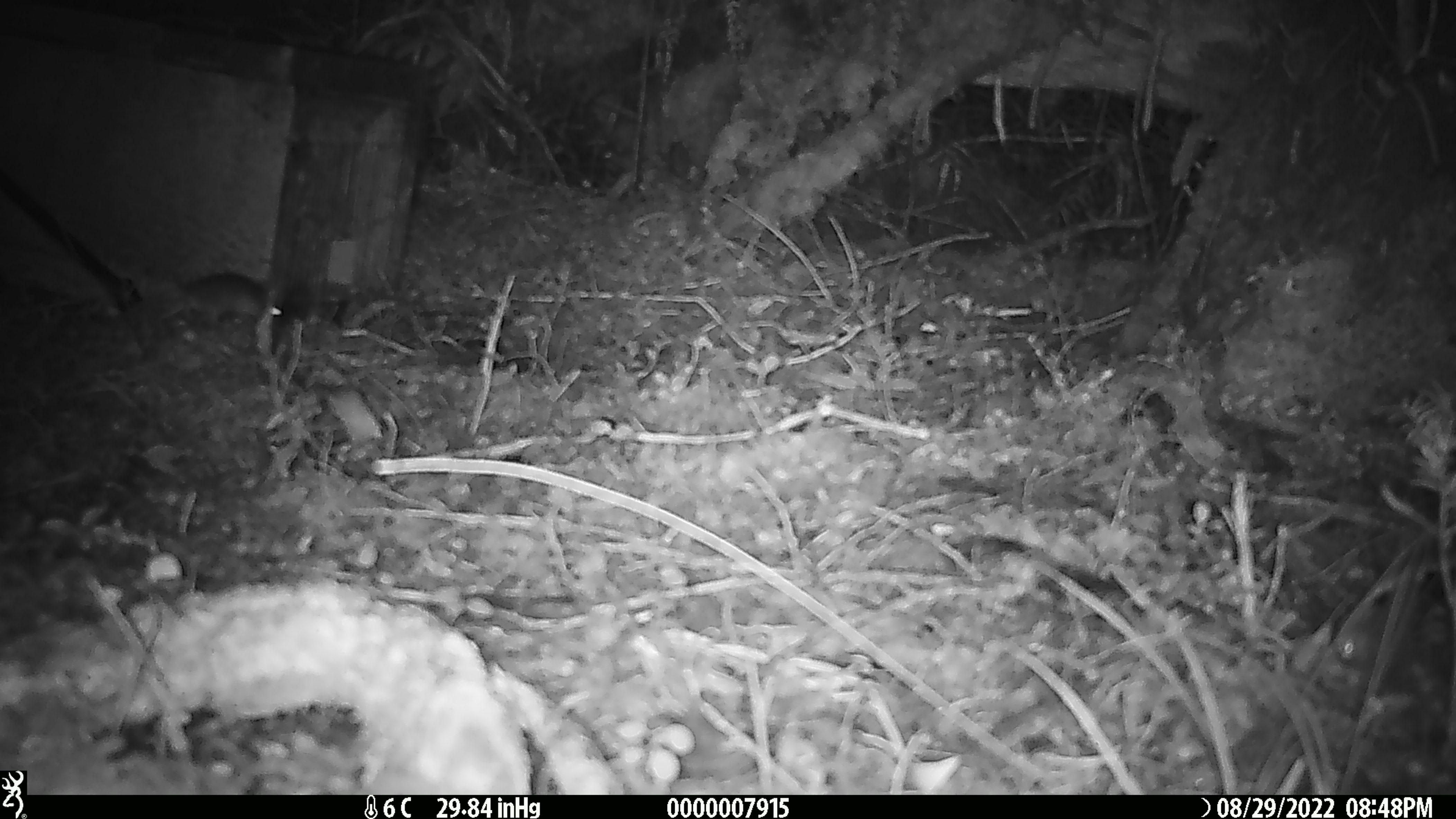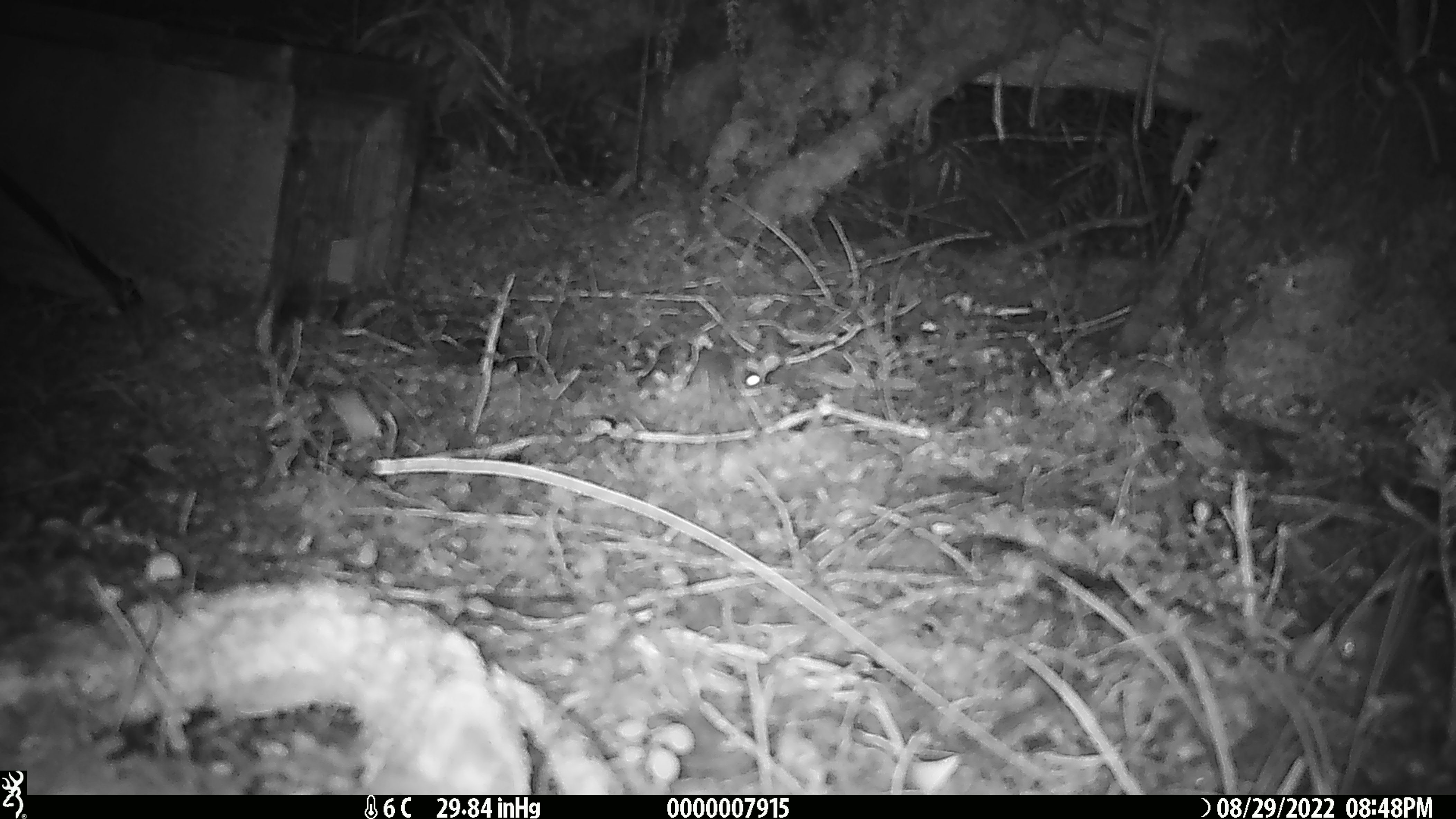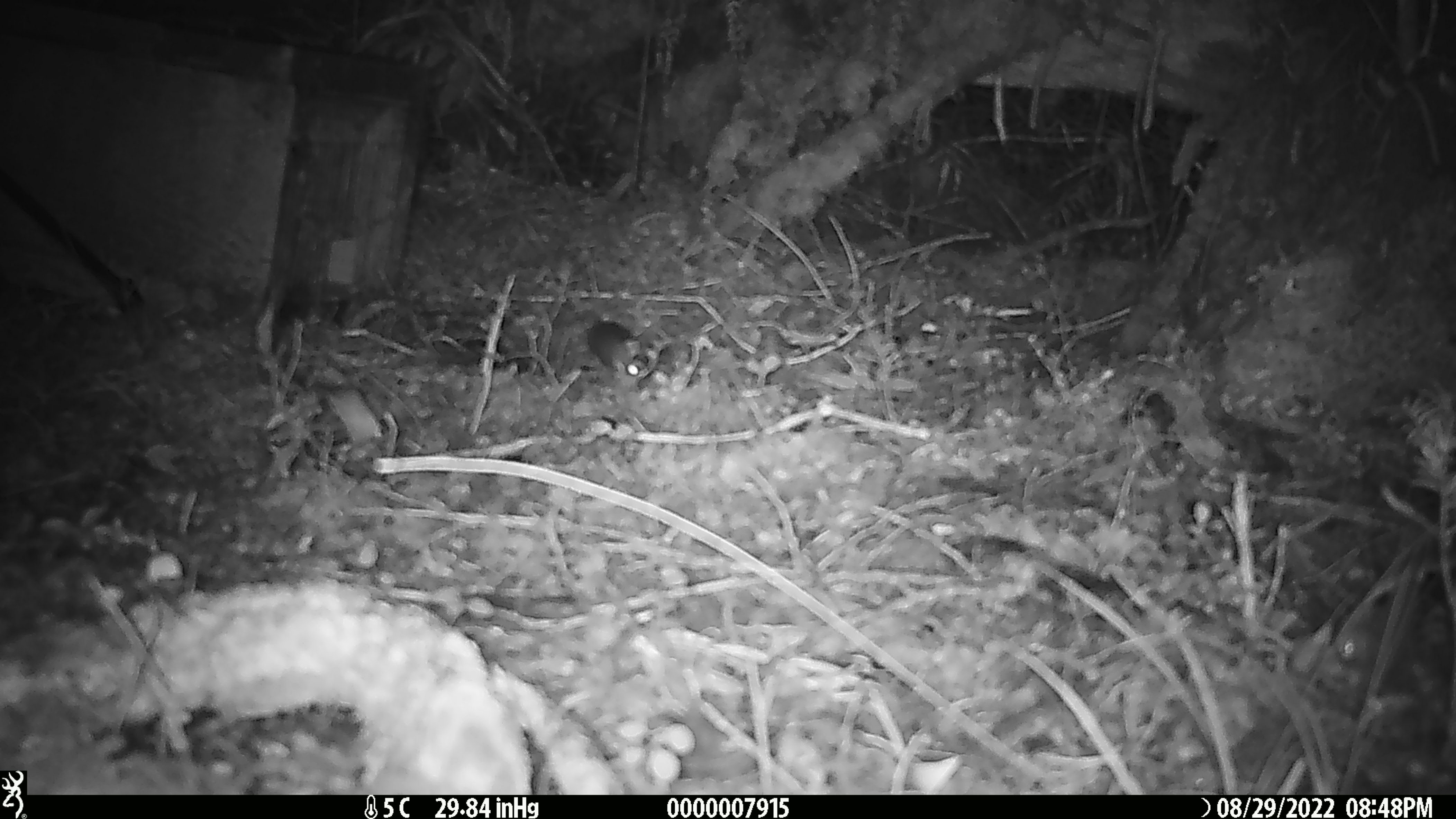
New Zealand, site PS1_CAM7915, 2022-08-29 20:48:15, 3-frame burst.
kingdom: Animalia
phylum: Chordata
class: Mammalia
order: Rodentia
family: Muridae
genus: Mus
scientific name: Mus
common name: mouse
Mouse (Mus).